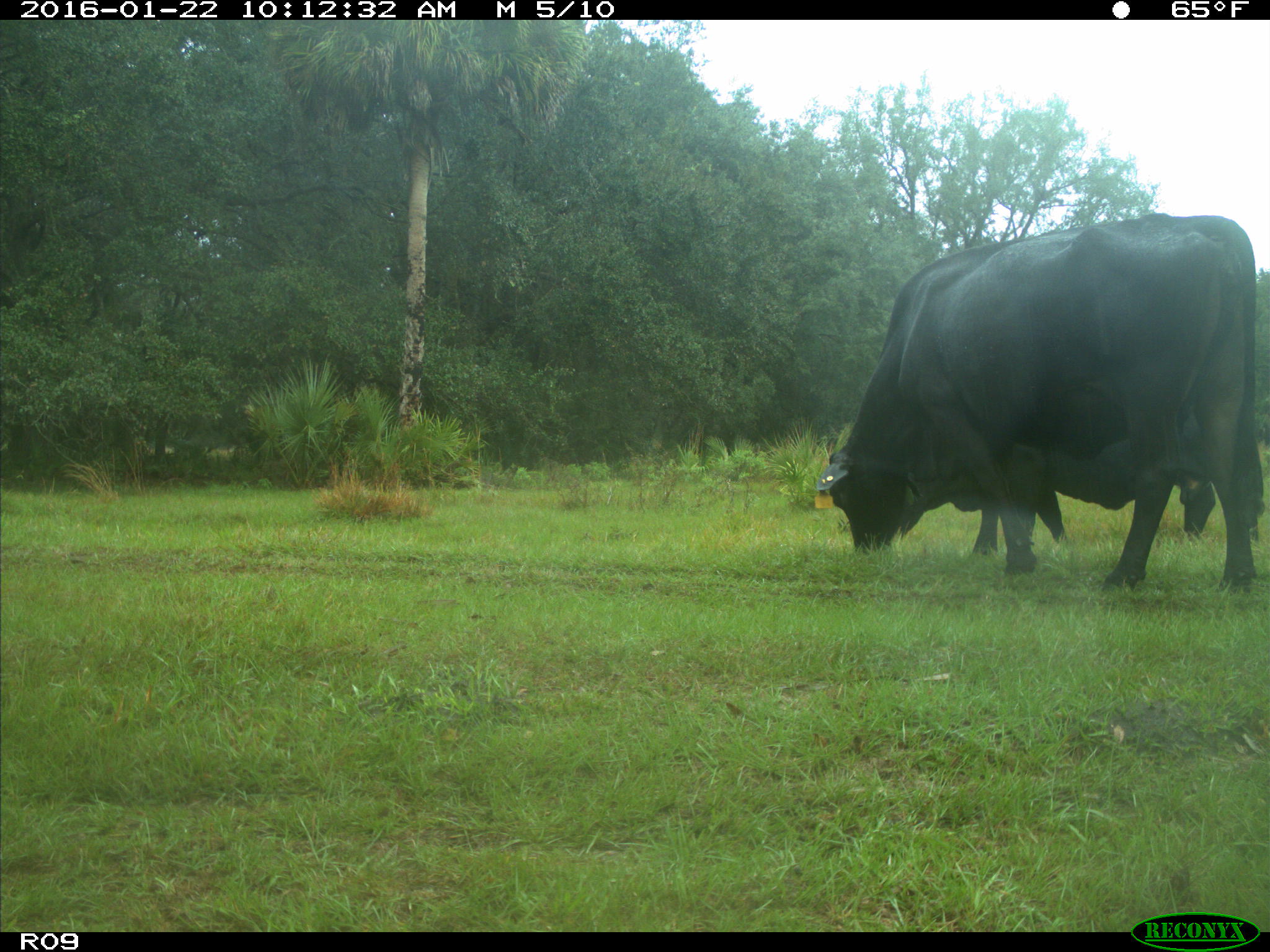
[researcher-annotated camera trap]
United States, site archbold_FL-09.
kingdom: Animalia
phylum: Chordata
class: Mammalia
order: Artiodactyla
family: Bovidae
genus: Bos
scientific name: Bos taurus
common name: domestic cow